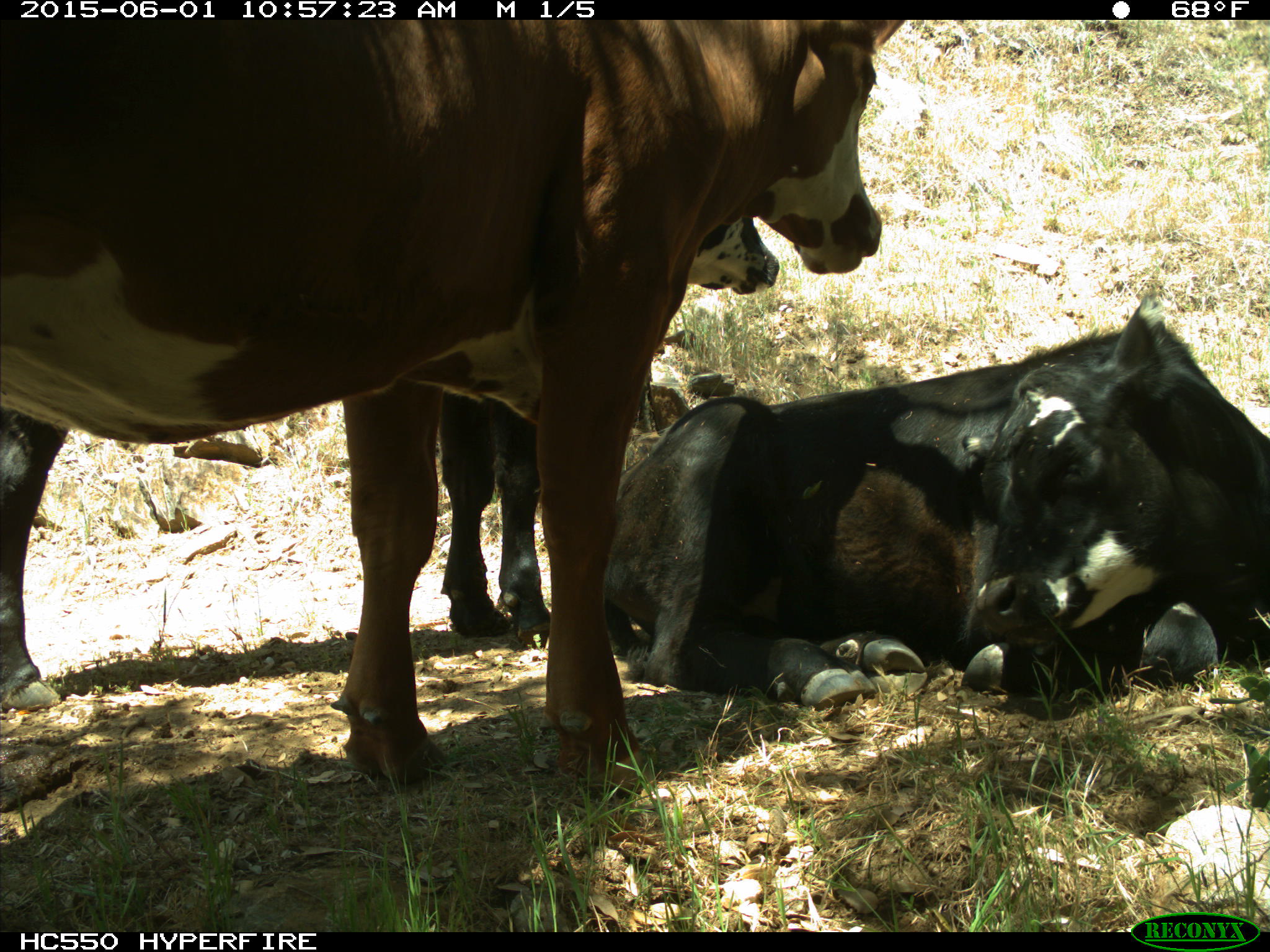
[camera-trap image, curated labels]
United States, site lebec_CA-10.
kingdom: Animalia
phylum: Chordata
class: Mammalia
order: Artiodactyla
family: Bovidae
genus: Bos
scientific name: Bos taurus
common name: domestic cow